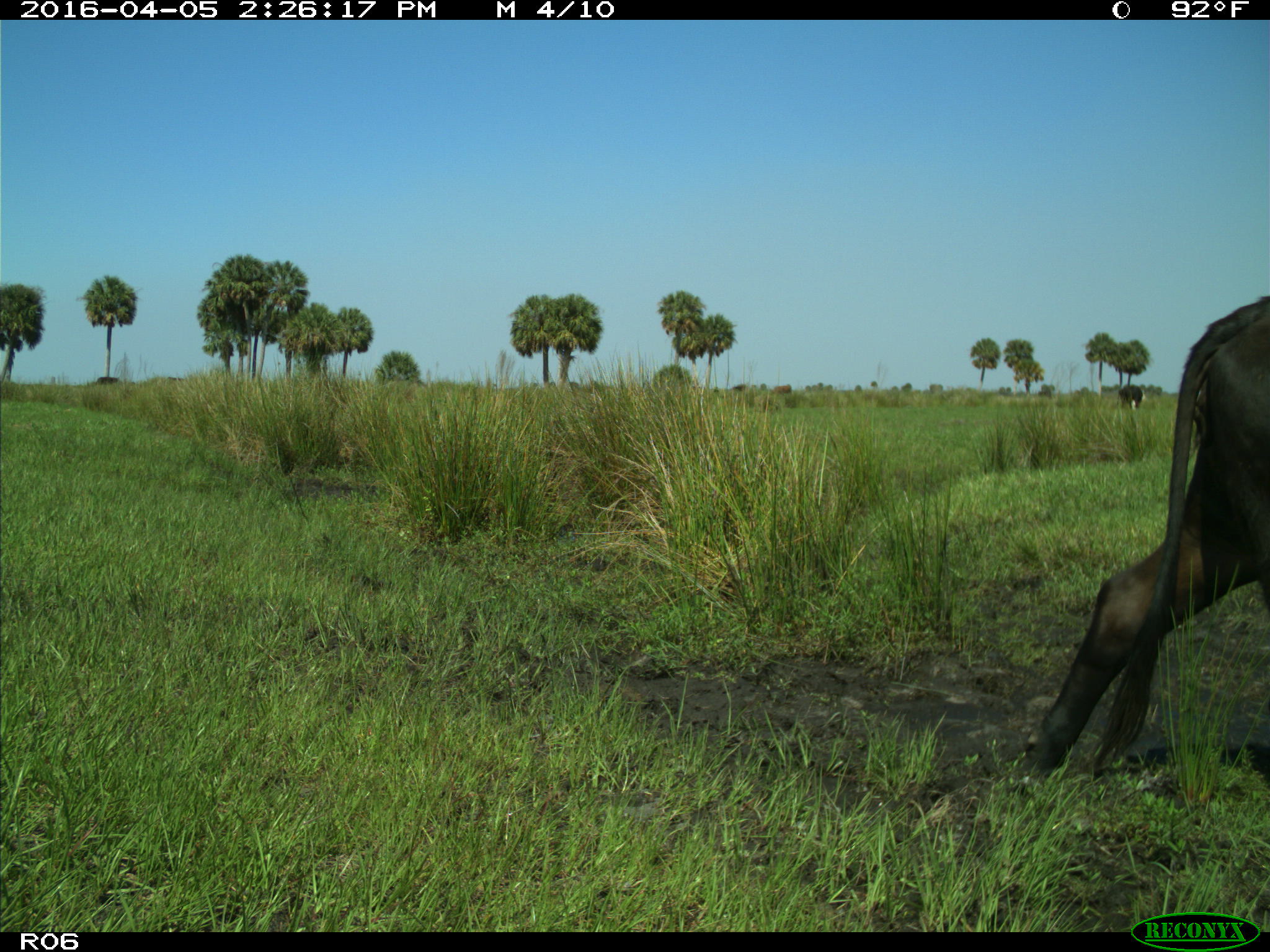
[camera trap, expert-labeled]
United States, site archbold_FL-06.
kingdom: Animalia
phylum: Chordata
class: Mammalia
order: Artiodactyla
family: Bovidae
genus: Bos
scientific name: Bos taurus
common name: domestic cow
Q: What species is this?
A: Bos taurus (domestic cow).